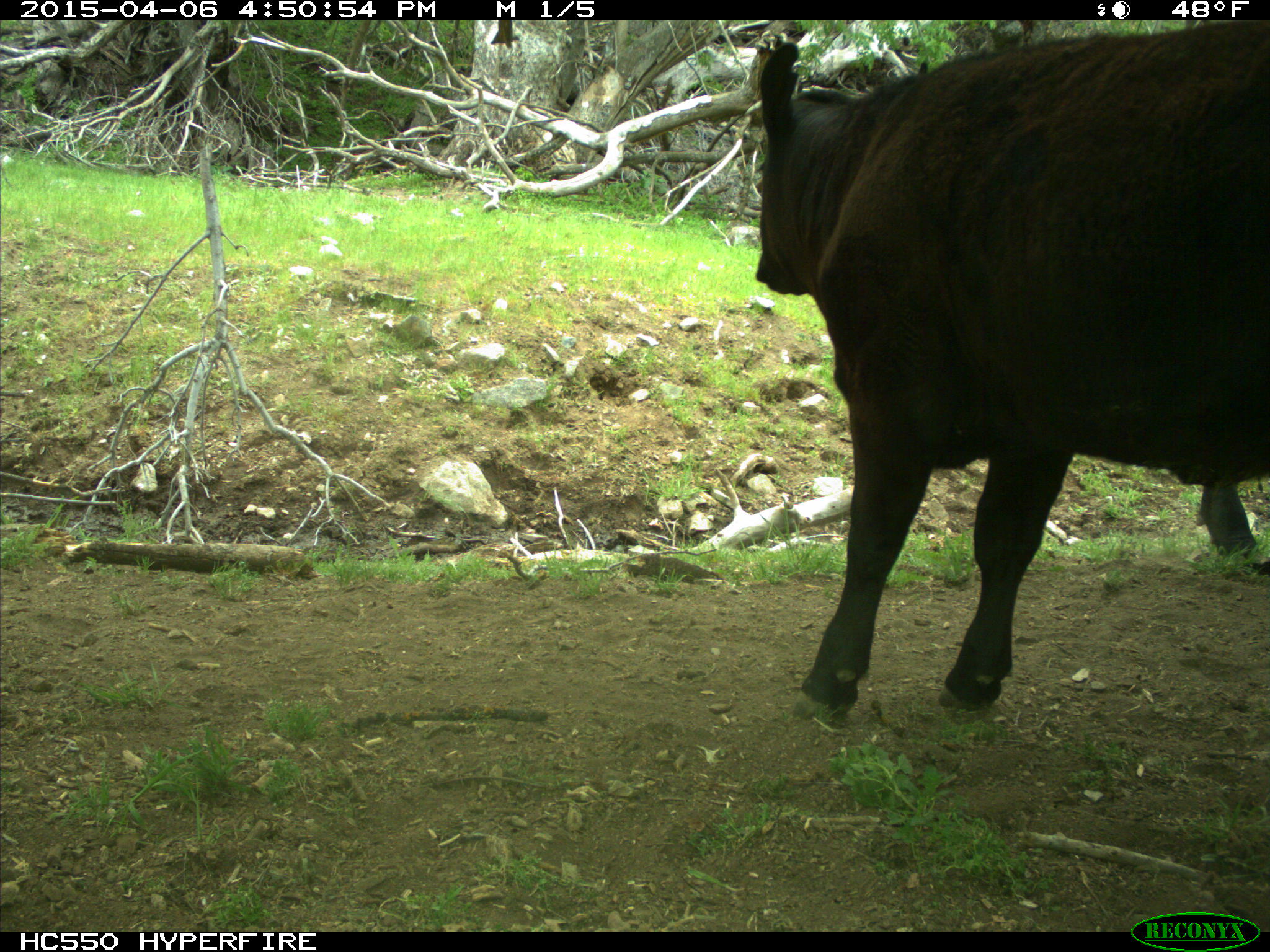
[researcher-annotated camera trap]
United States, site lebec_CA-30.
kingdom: Animalia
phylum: Chordata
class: Mammalia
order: Artiodactyla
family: Bovidae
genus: Bos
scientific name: Bos taurus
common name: domestic cow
Bos taurus (domestic cow).